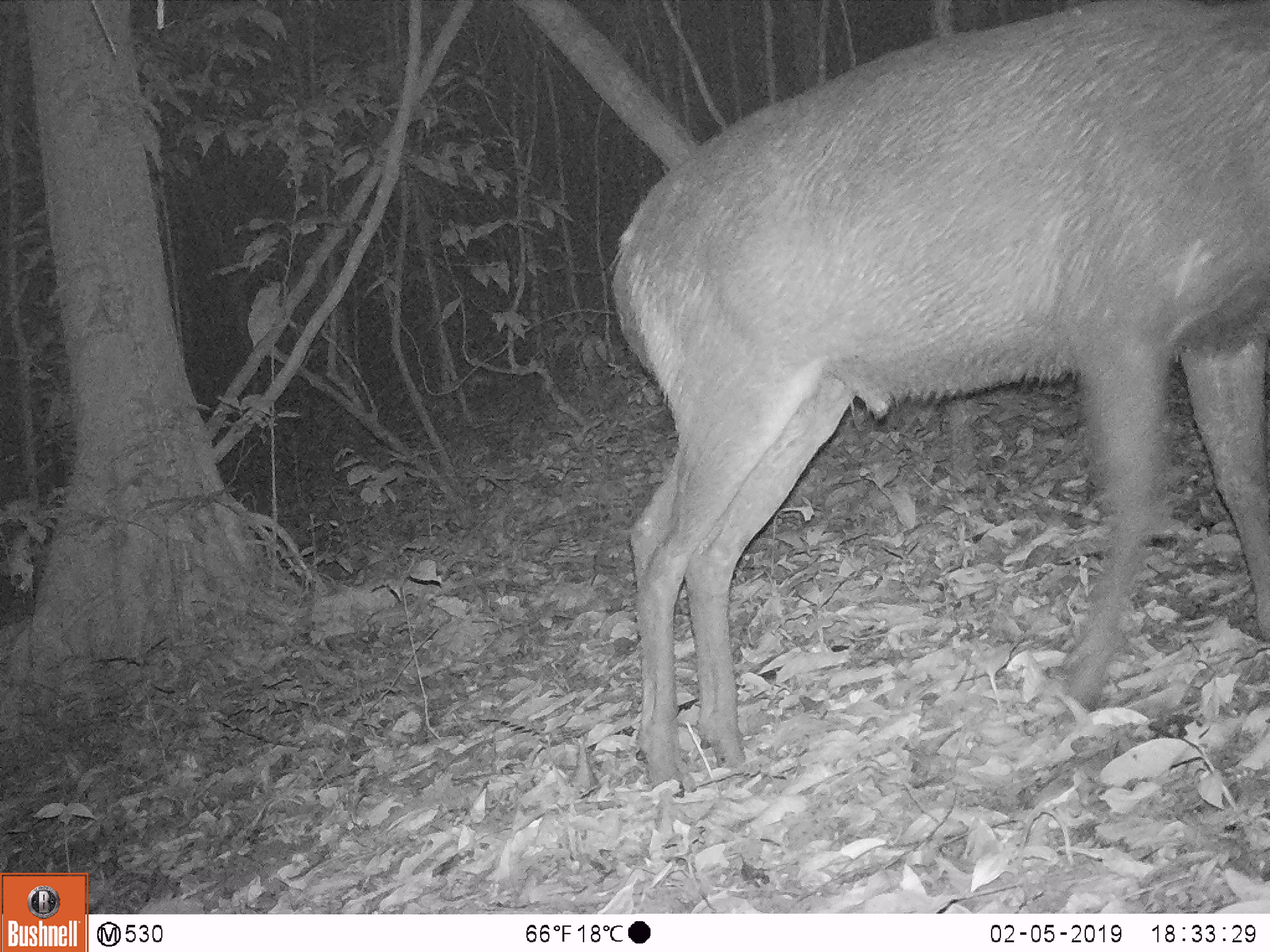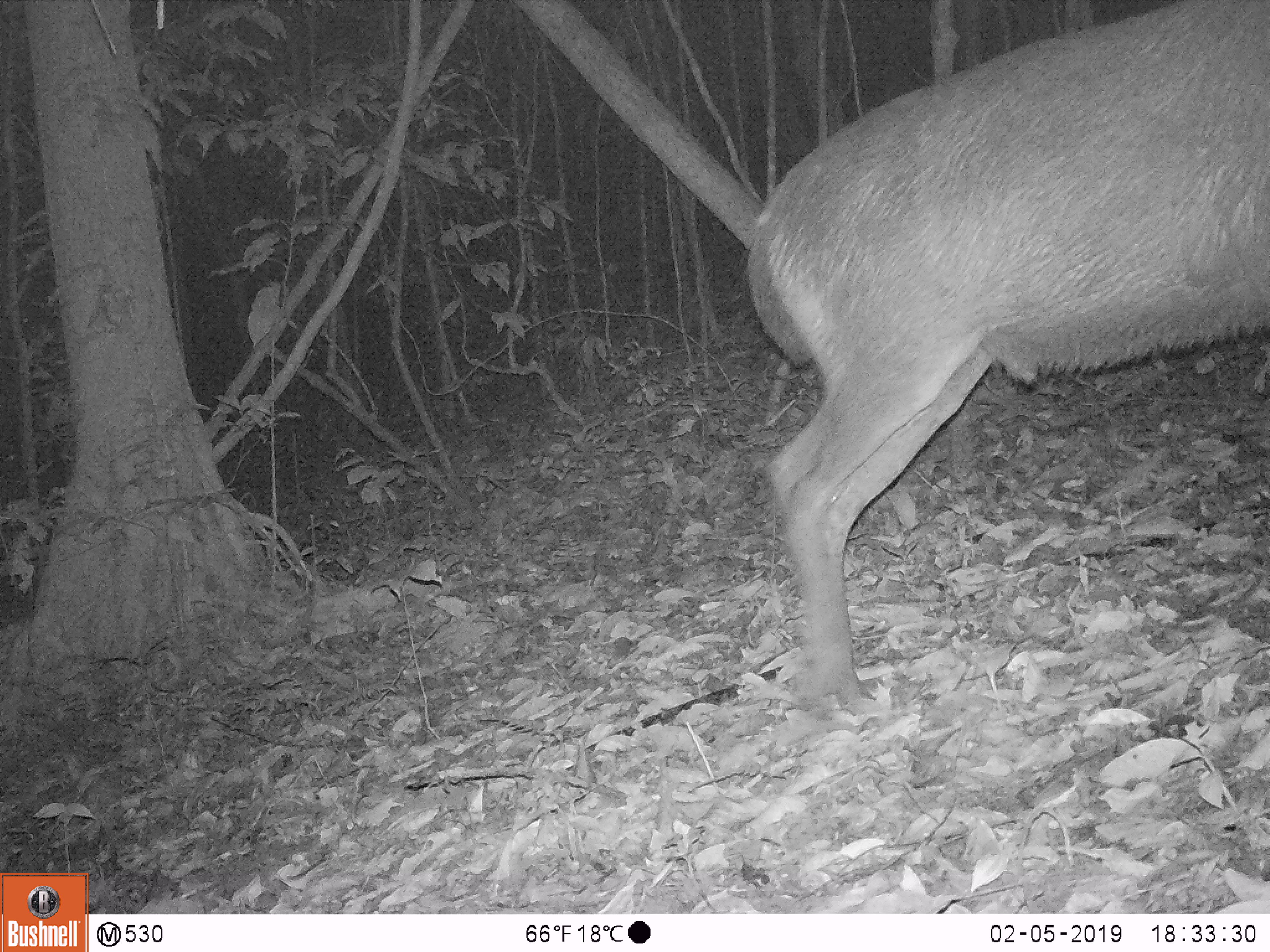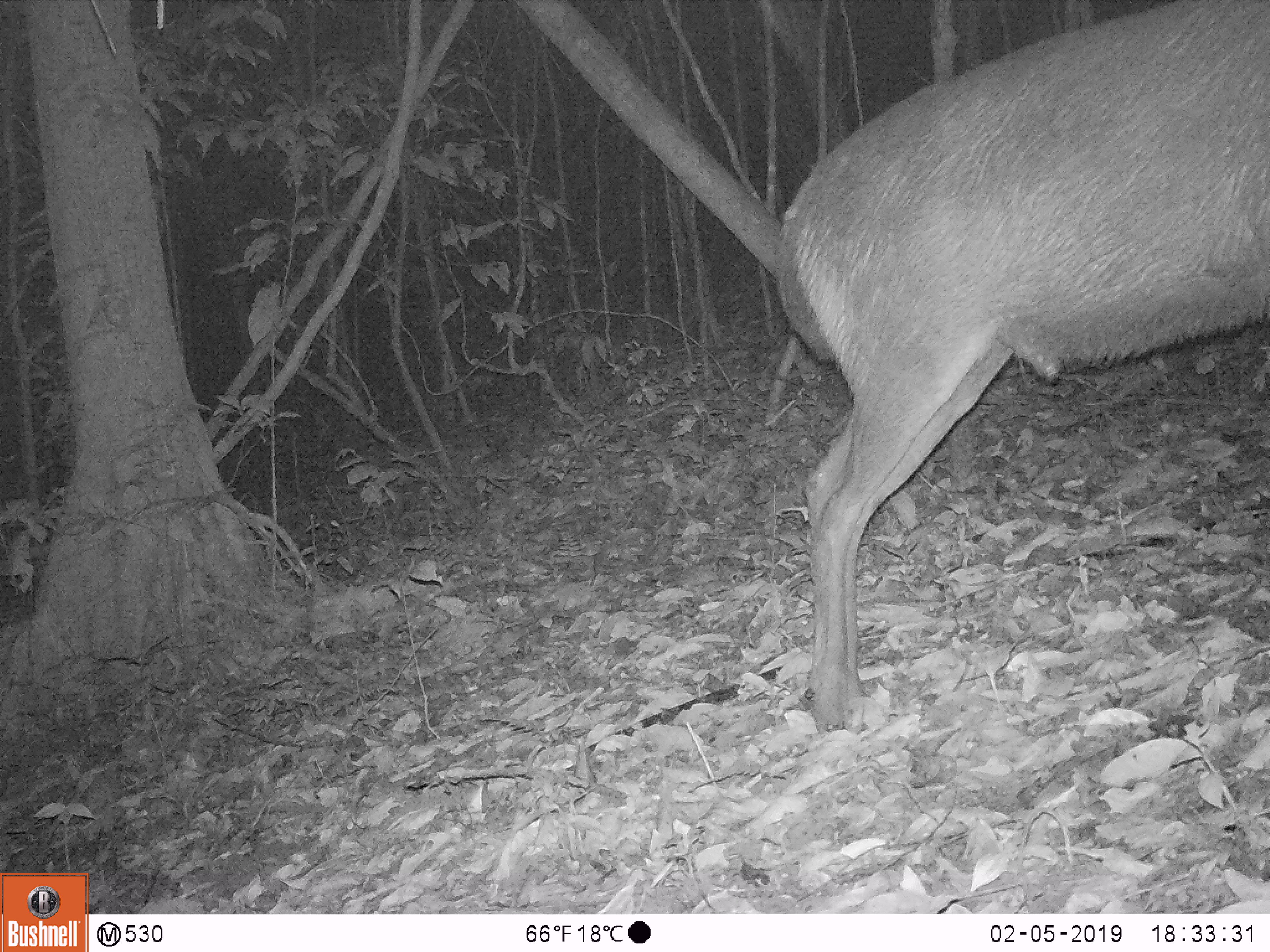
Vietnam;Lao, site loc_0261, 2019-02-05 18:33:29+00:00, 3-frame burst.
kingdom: Animalia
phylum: Chordata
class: Mammalia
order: Artiodactyla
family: Cervidae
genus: Rusa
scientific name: Rusa unicolor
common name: sambar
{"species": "sambar (Rusa unicolor)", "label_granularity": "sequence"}